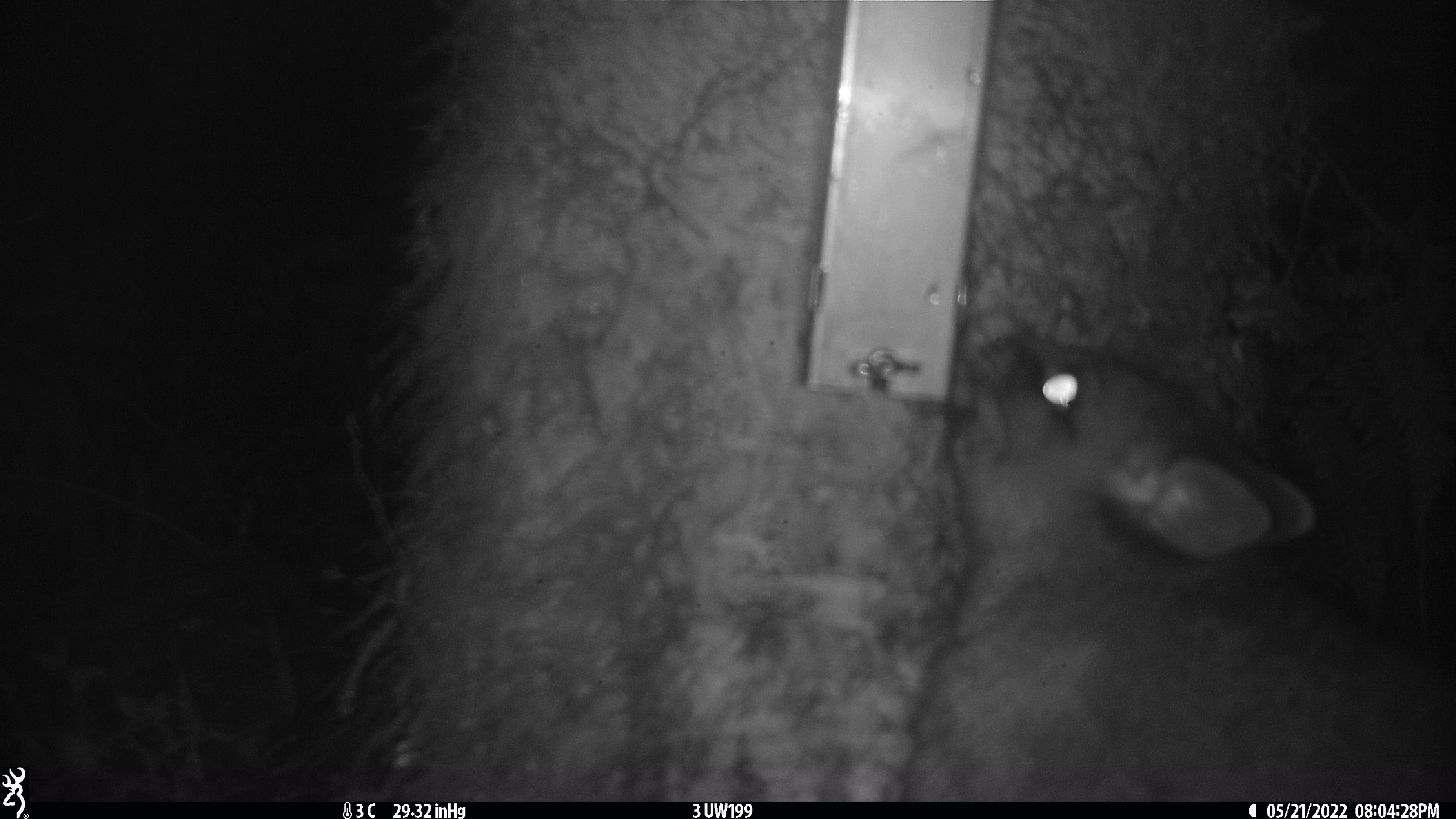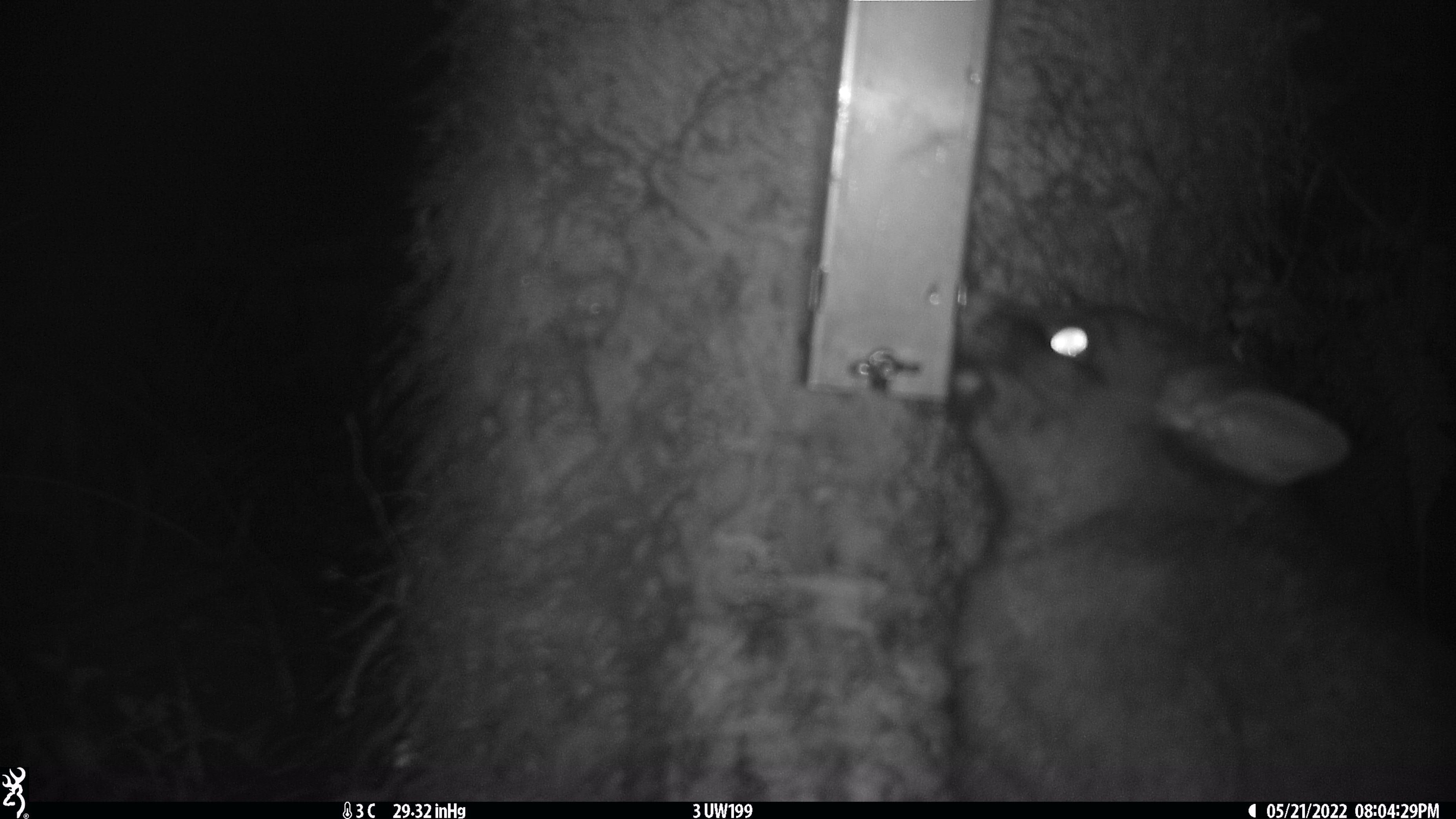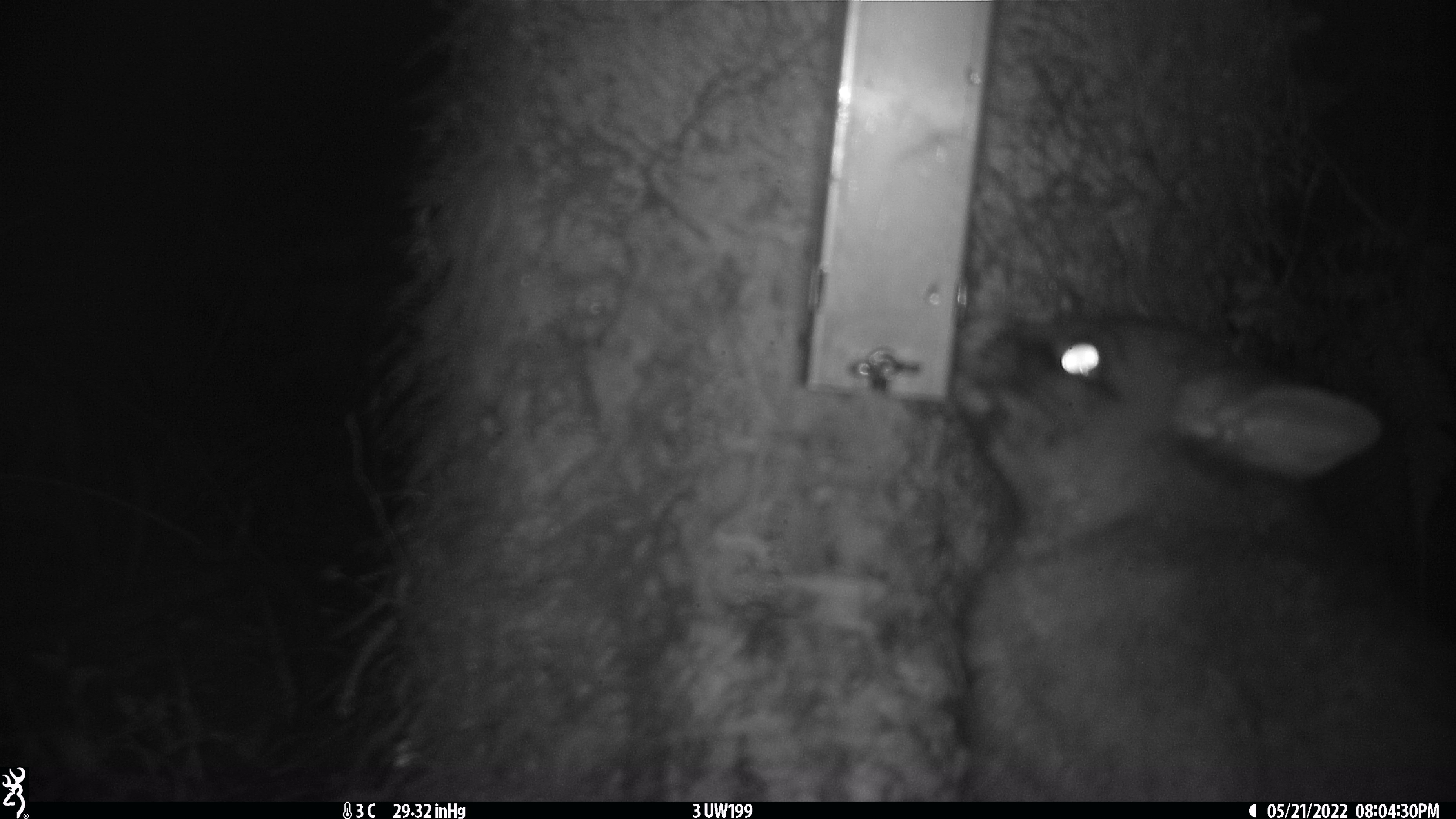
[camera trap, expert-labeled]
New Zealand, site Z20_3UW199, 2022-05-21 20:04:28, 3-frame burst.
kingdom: Animalia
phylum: Chordata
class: Mammalia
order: Diprotodontia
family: Phalangeridae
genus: Trichosurus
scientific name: Trichosurus vulpecula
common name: common brushtail possum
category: possum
Possum (common brushtail possum) (Trichosurus vulpecula).